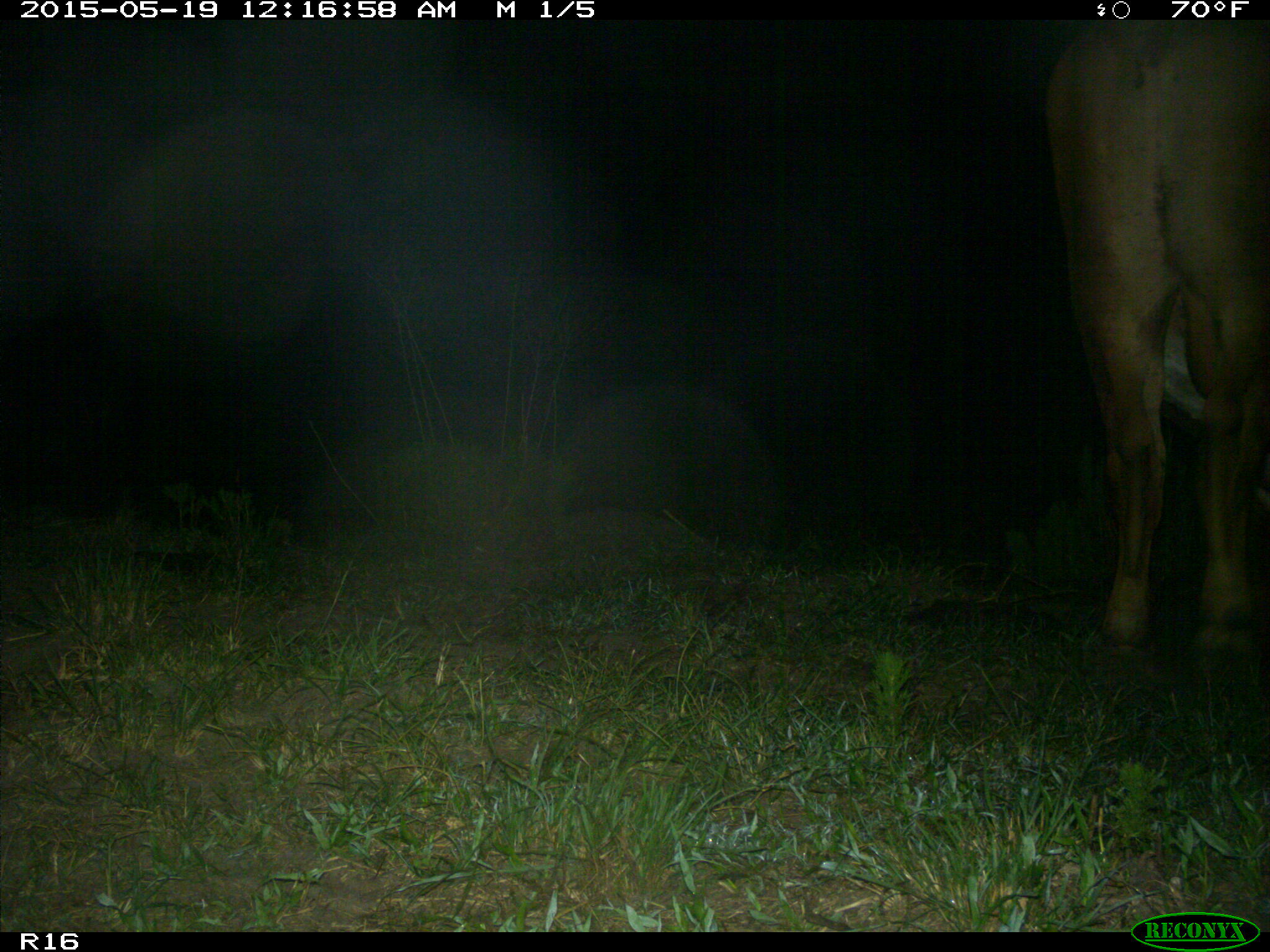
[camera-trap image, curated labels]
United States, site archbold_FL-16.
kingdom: Animalia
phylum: Chordata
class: Mammalia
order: Artiodactyla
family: Bovidae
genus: Bos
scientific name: Bos taurus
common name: domestic cow